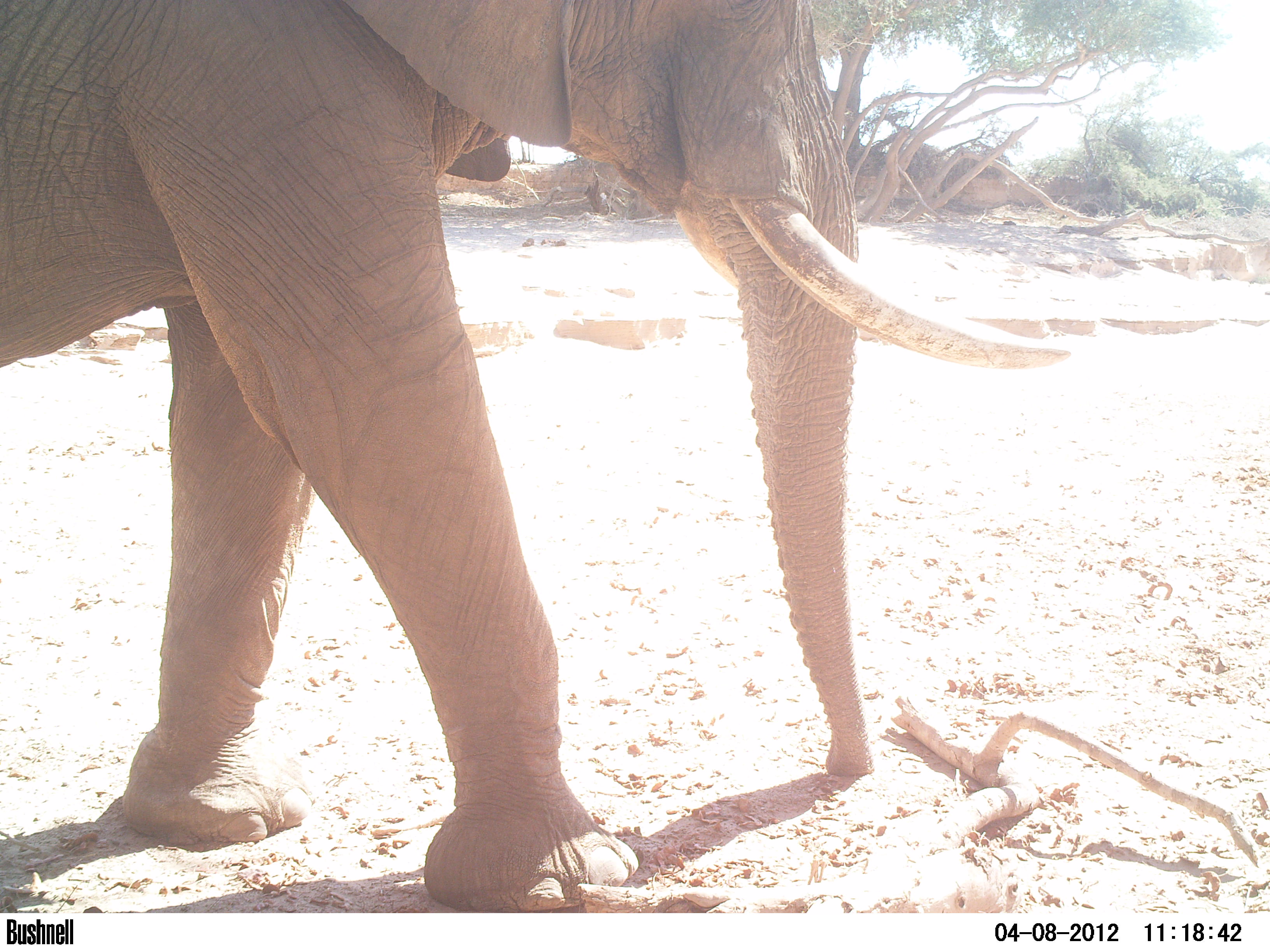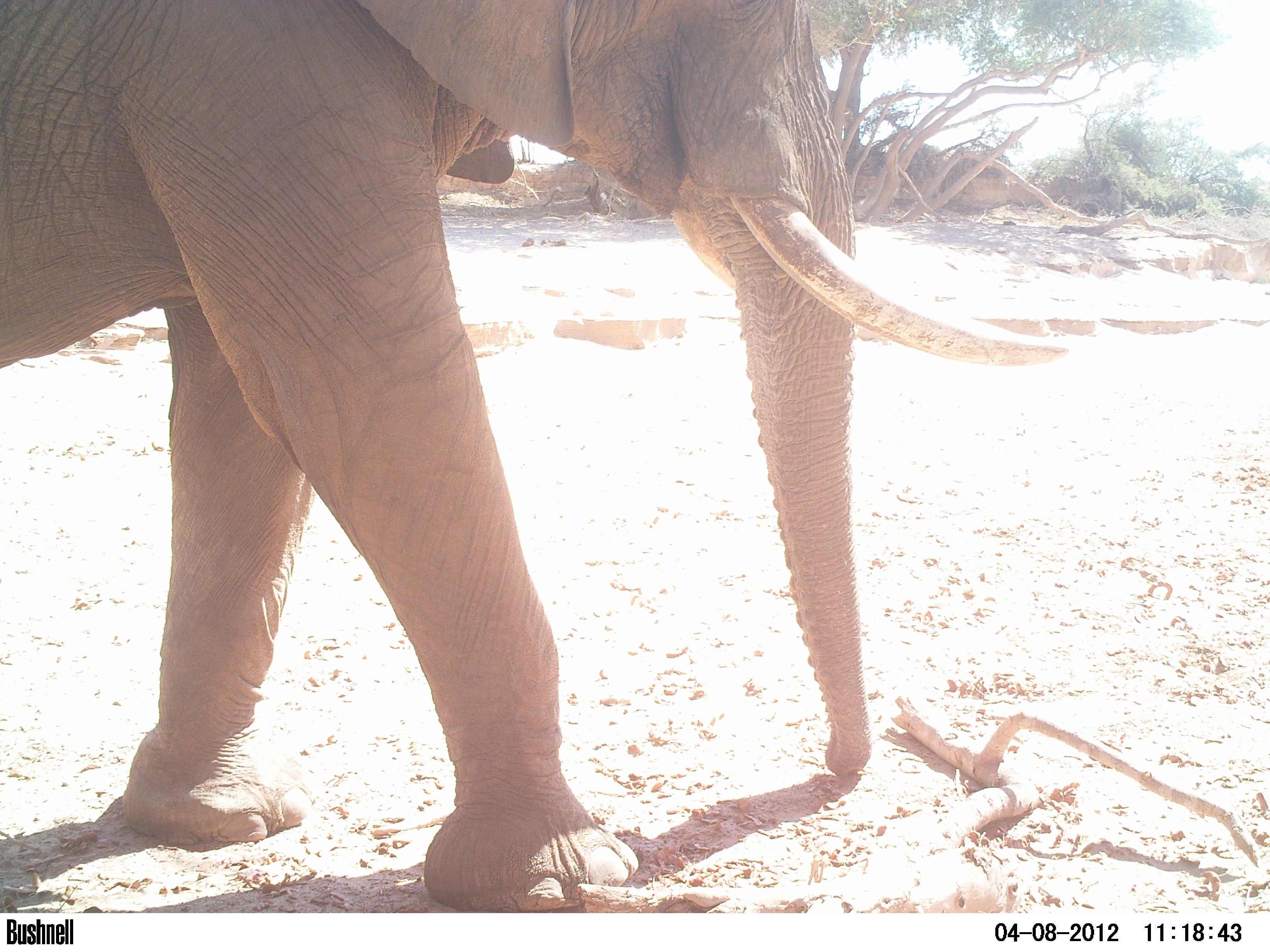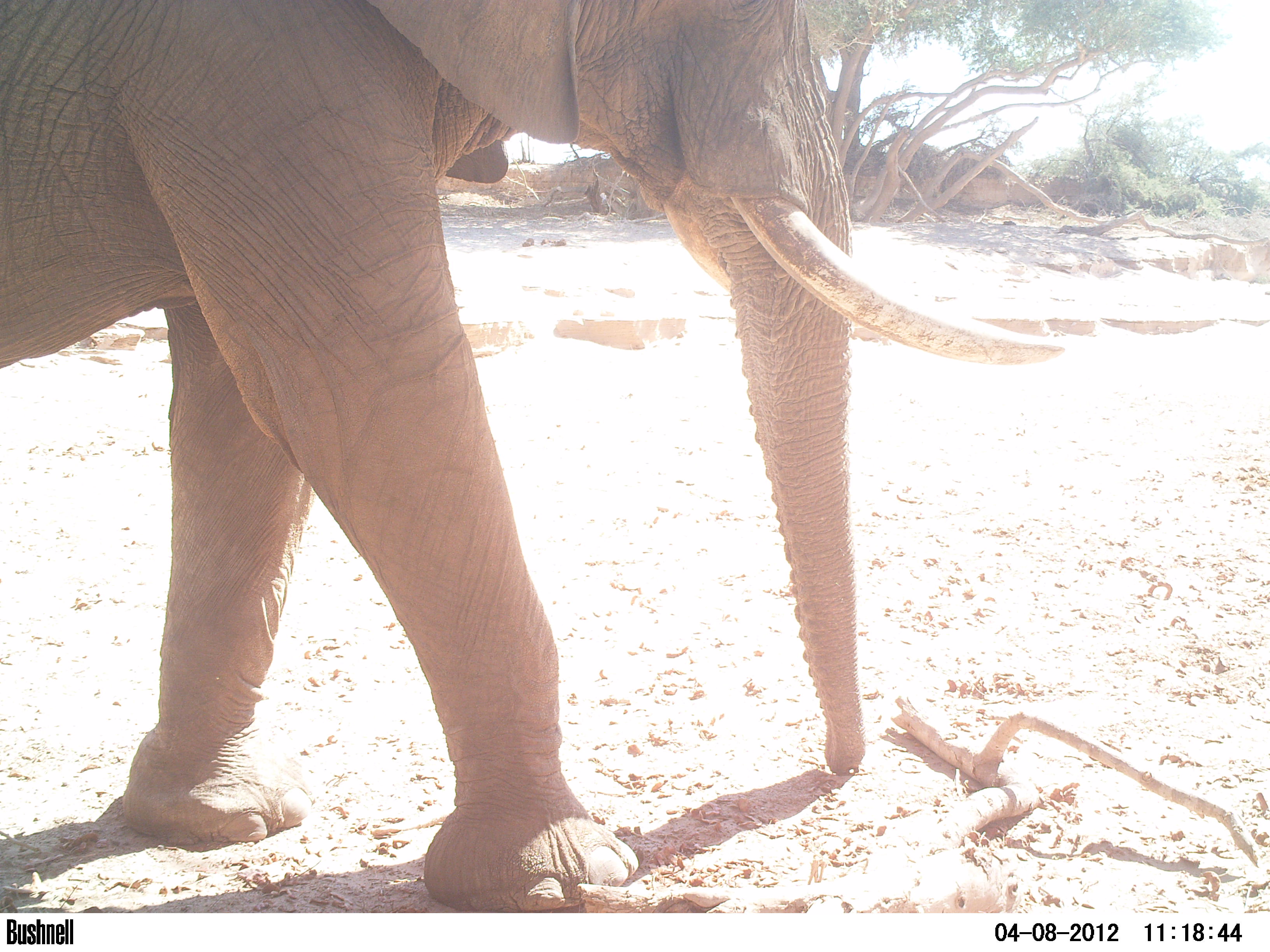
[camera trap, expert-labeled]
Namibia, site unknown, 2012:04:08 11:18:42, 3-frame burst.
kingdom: Animalia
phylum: Chordata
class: Mammalia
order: Proboscidea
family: Elephantidae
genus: Loxodonta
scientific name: Loxodonta africana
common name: african elephant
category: loxodanta africana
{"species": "loxodanta africana (african elephant) (Loxodonta africana)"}